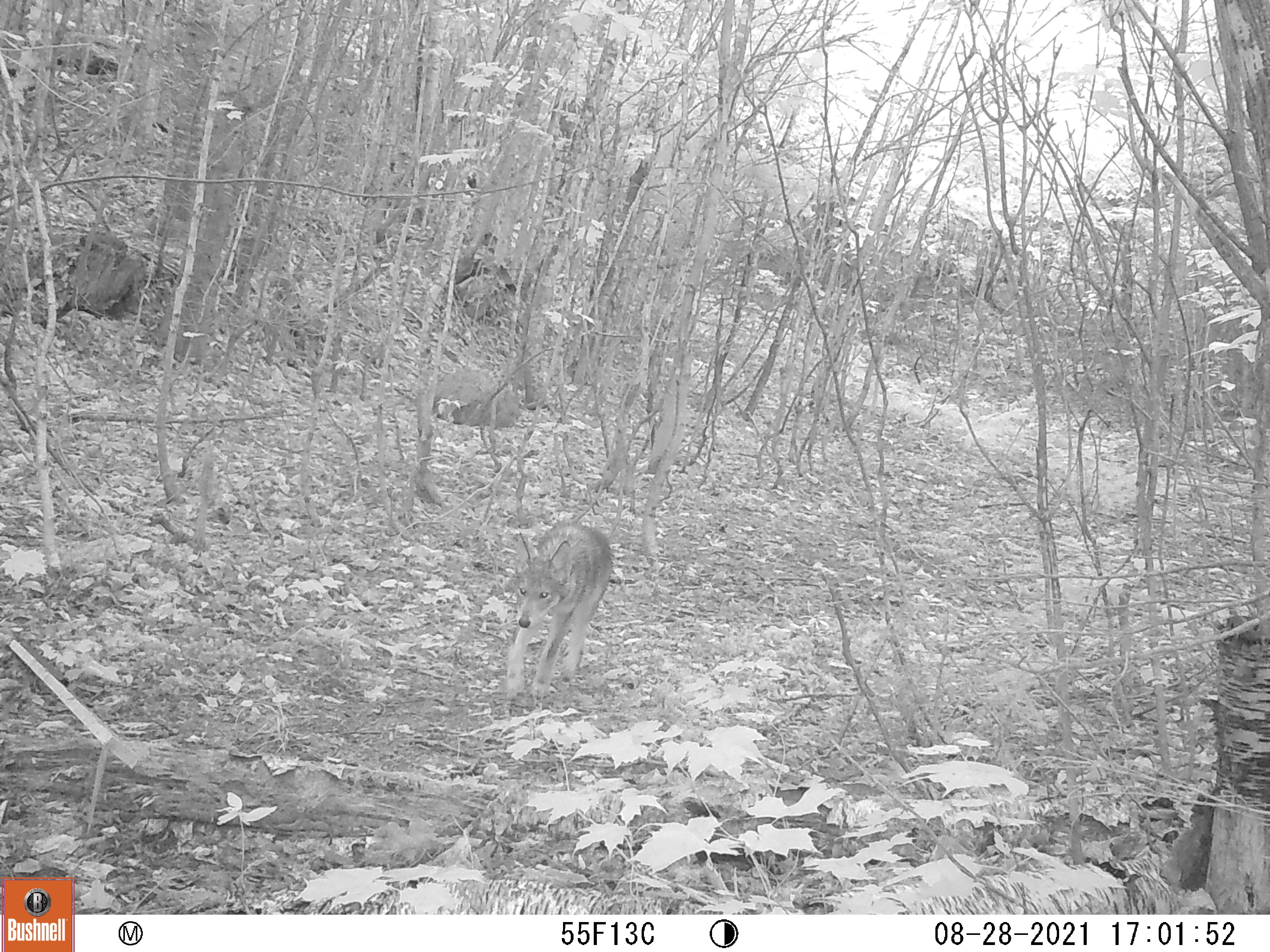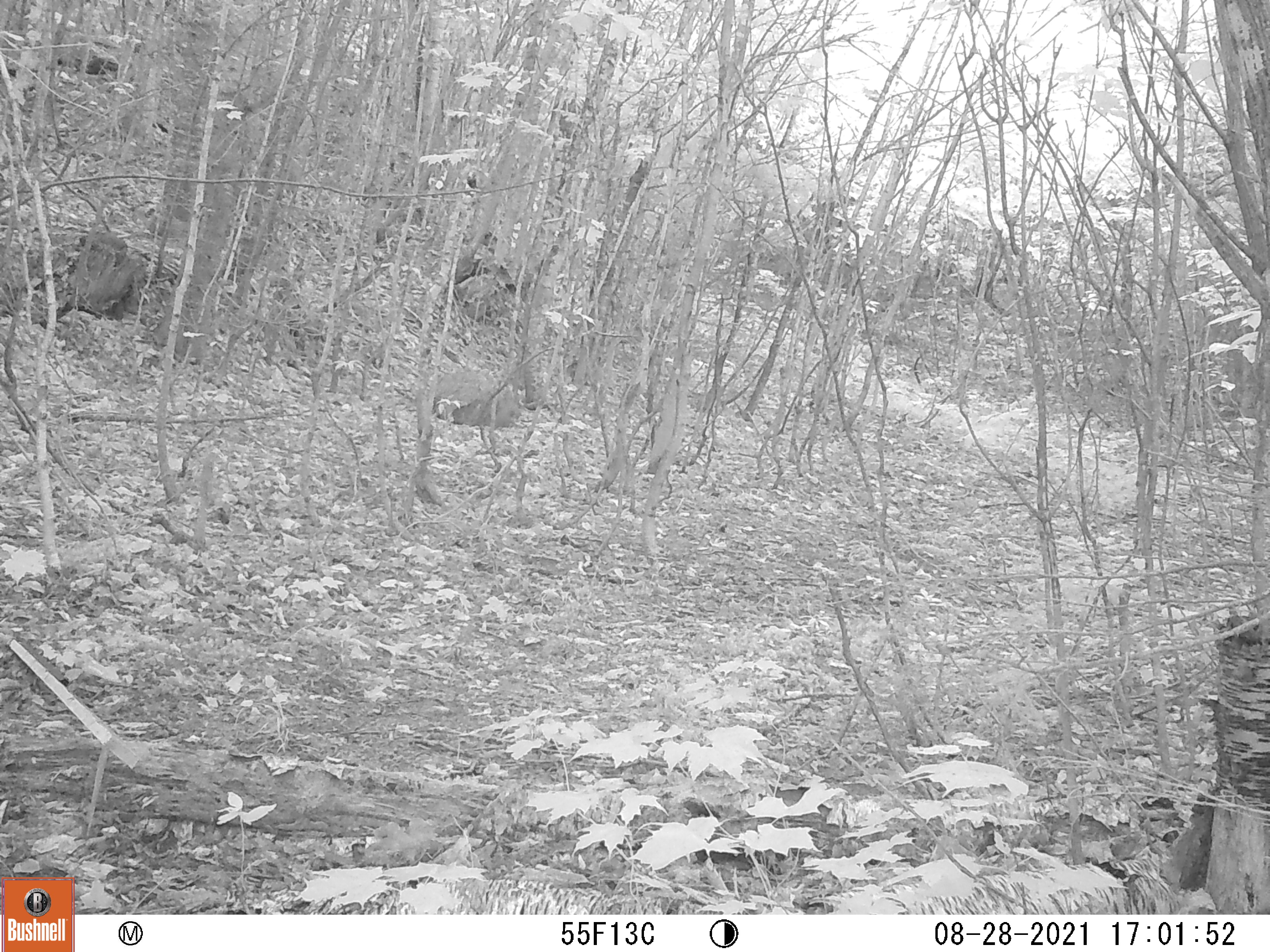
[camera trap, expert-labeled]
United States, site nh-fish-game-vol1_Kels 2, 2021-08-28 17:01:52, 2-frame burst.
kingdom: Animalia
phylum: Chordata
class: Mammalia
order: Carnivora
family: Canidae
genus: Canis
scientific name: Canis latrans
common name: coyote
Coyote (Canis latrans).